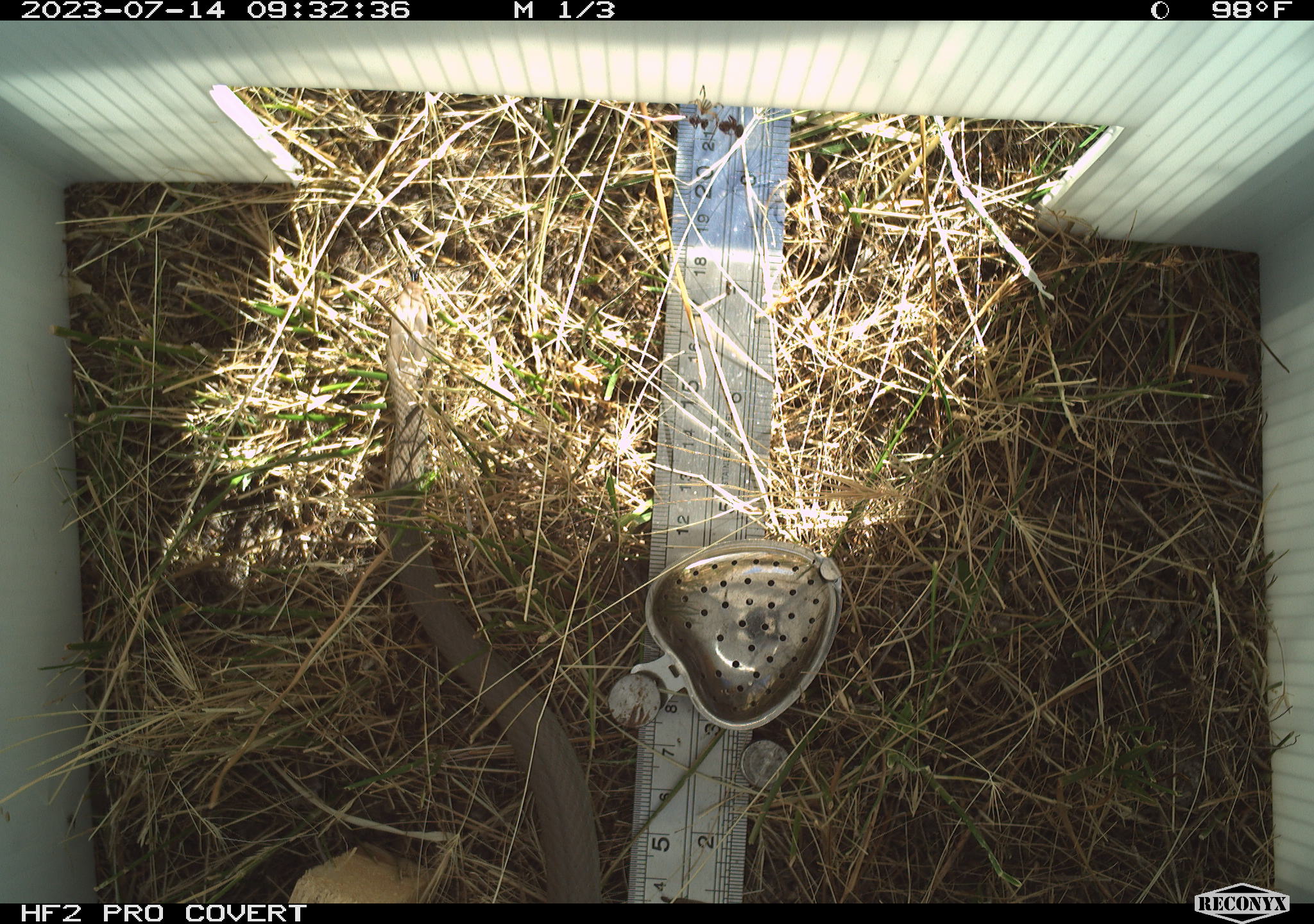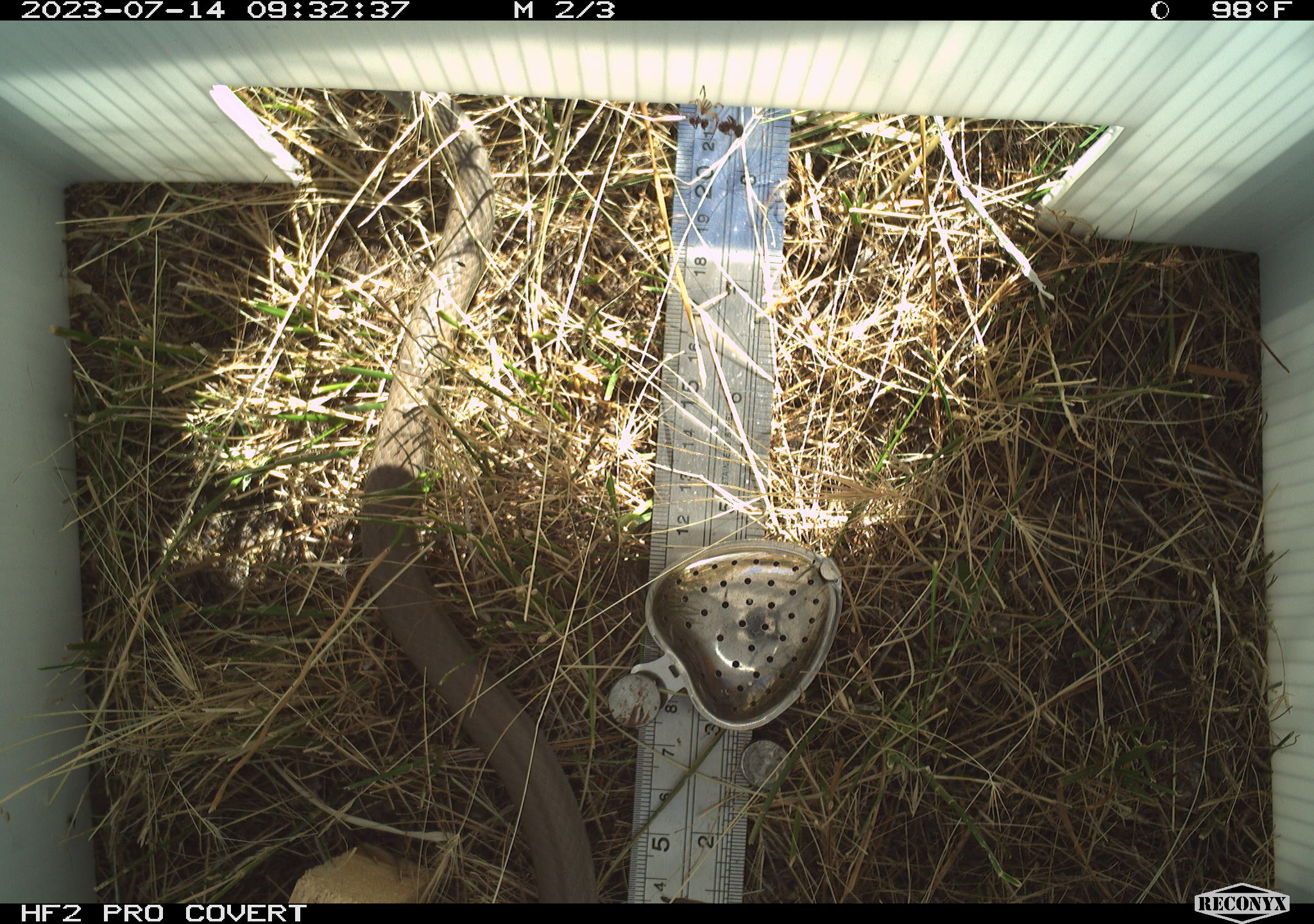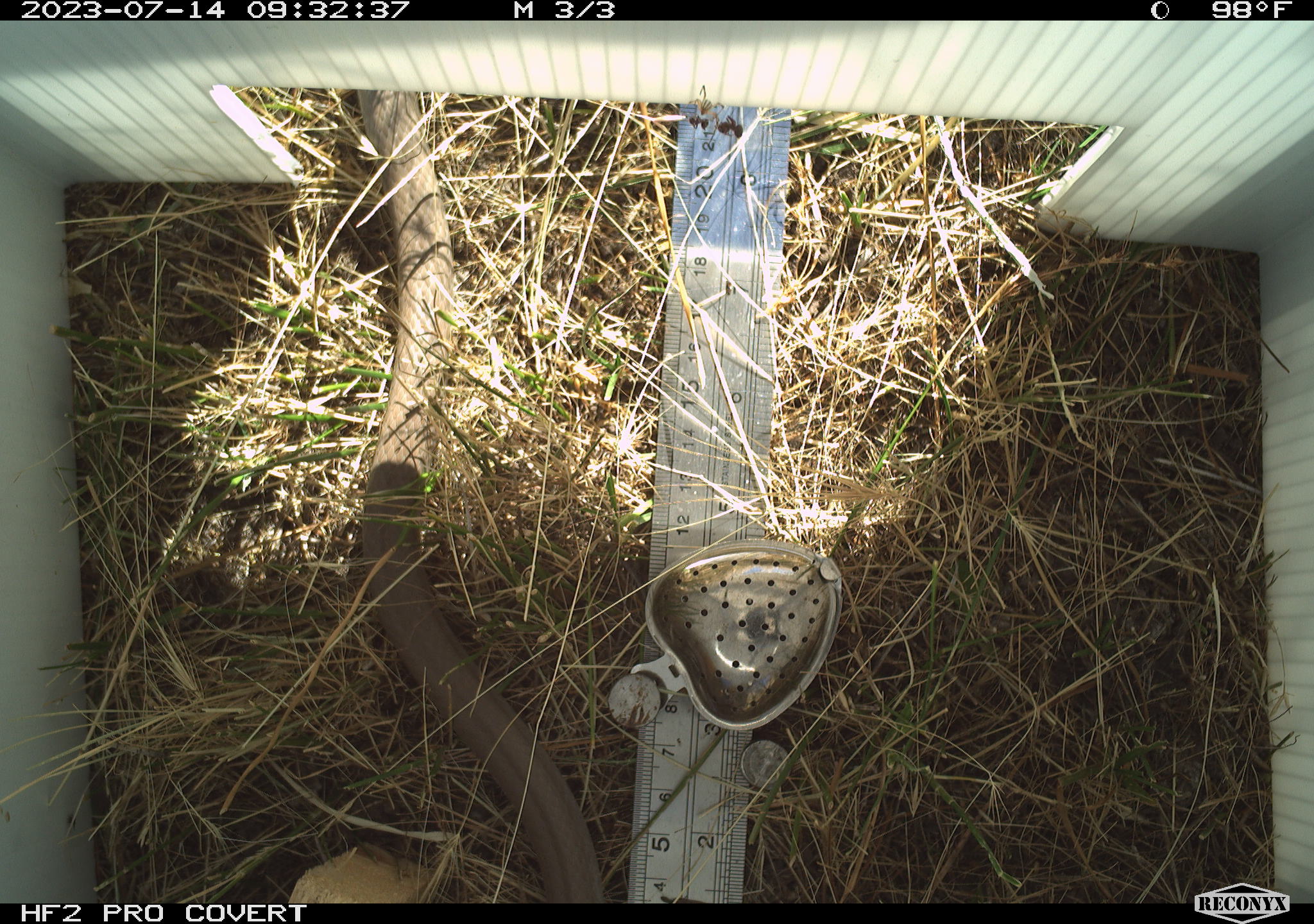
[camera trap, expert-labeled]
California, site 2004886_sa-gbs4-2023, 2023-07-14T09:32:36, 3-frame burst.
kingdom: Animalia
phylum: Chordata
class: Reptilia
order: Squamata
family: Colubridae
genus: Coluber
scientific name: Coluber constrictor mormon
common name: western yellow-bellied racer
Western yellow-bellied racer (Coluber constrictor mormon).